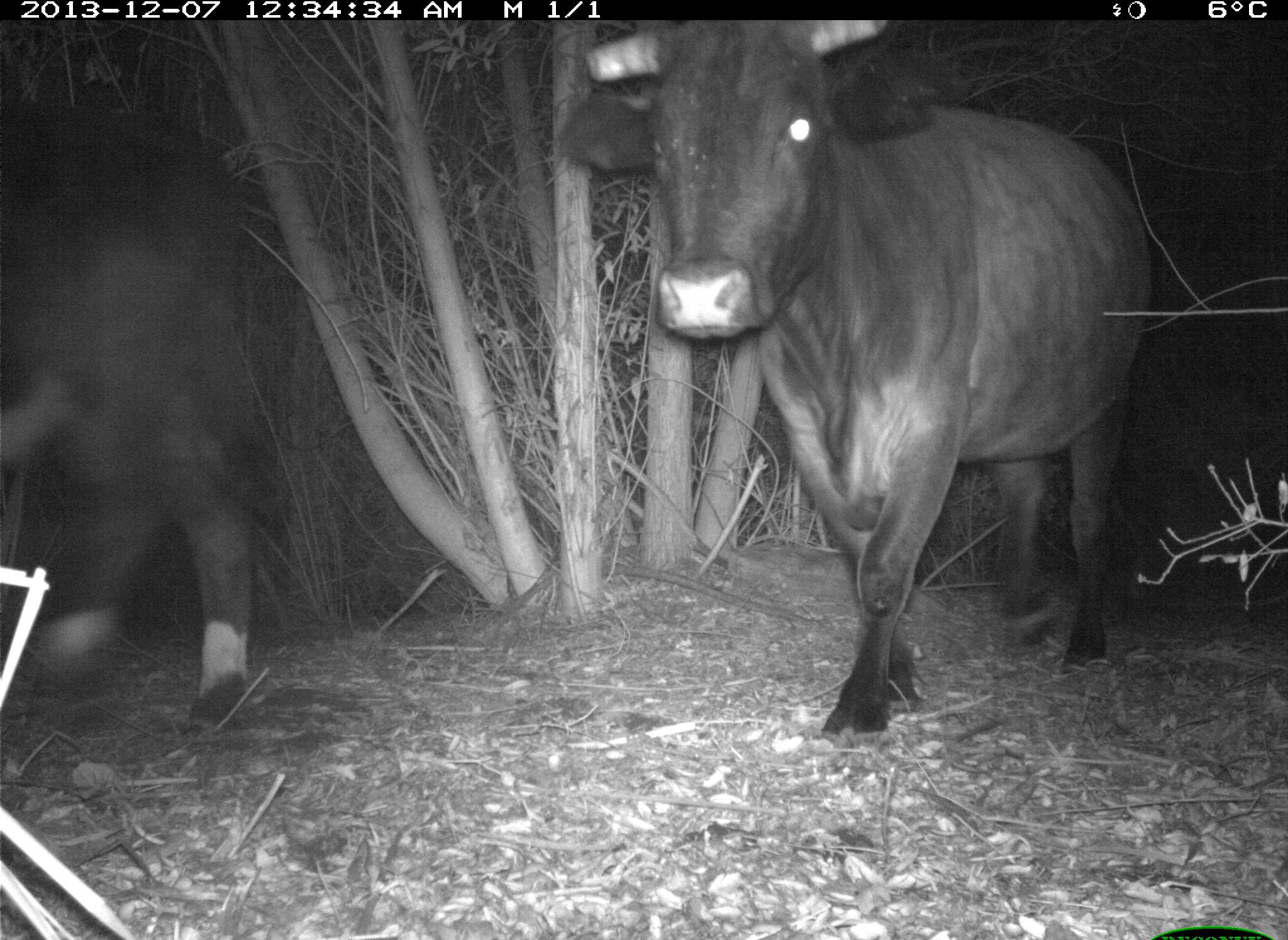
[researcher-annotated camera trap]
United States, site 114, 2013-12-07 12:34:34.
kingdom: Animalia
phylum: Chordata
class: Mammalia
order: Artiodactyla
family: Bovidae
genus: Bos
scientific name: Bos taurus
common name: cow